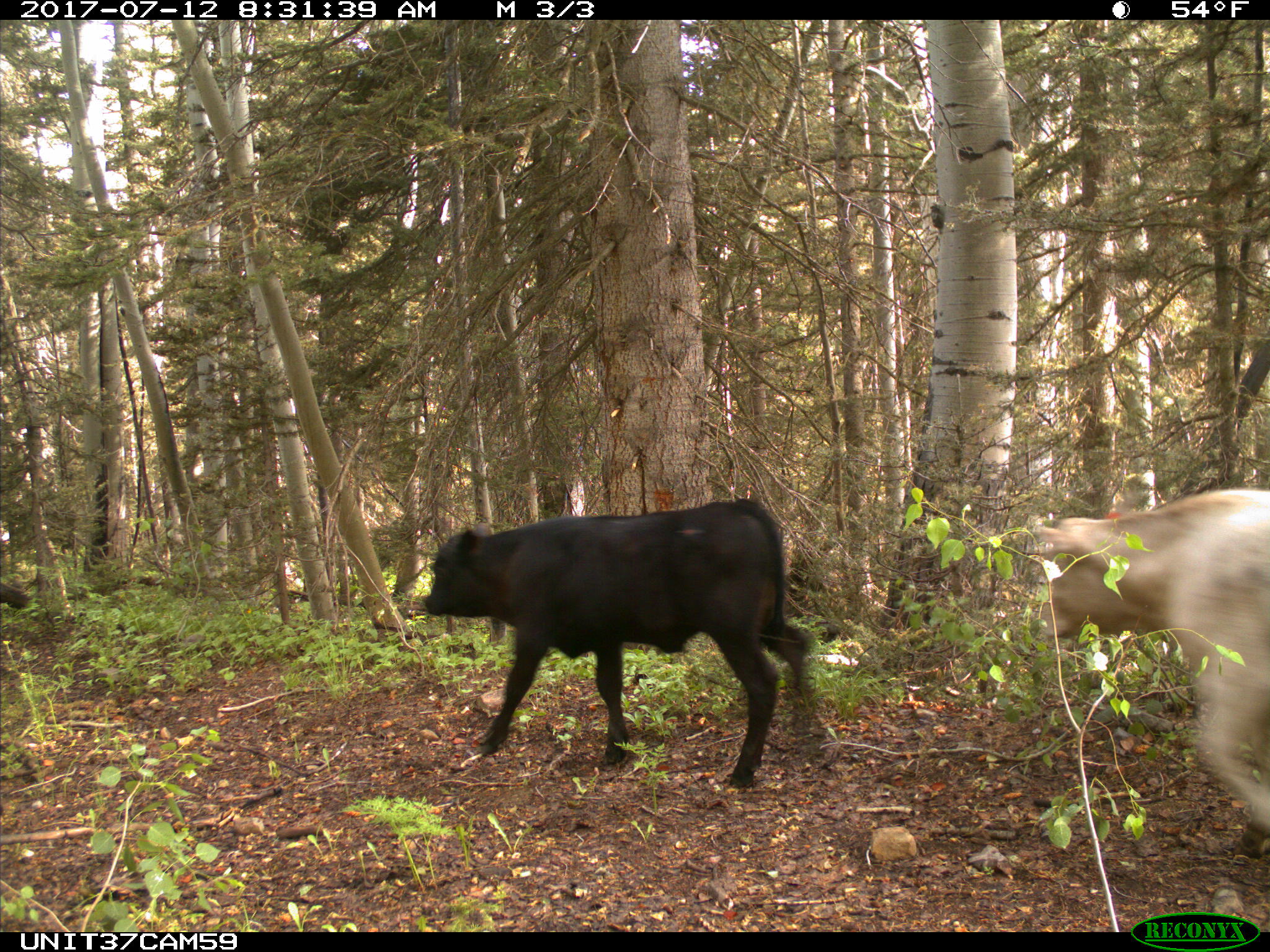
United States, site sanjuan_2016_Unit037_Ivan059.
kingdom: Animalia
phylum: Chordata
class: Mammalia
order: Artiodactyla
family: Bovidae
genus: Bos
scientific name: Bos taurus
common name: domestic cow